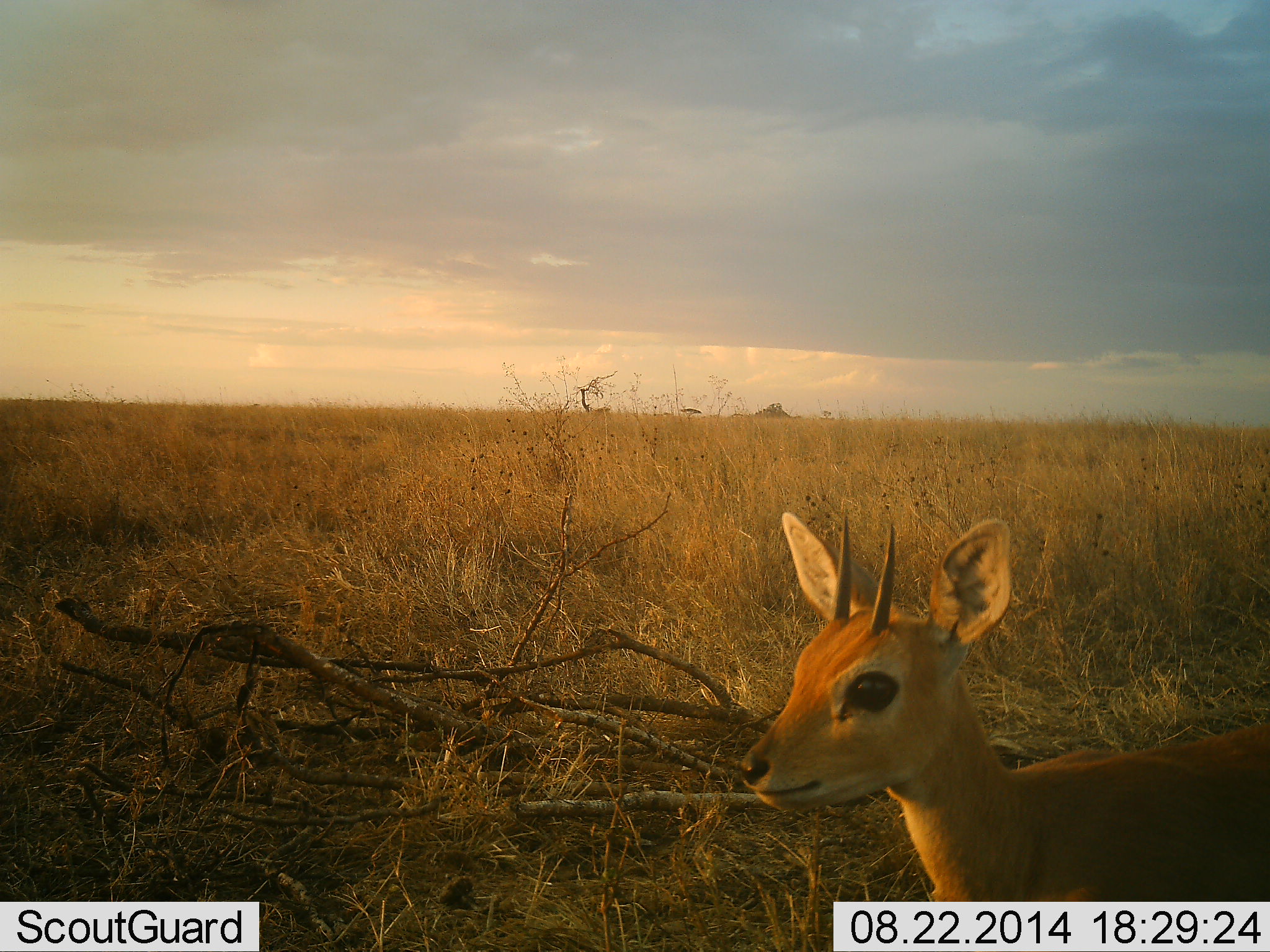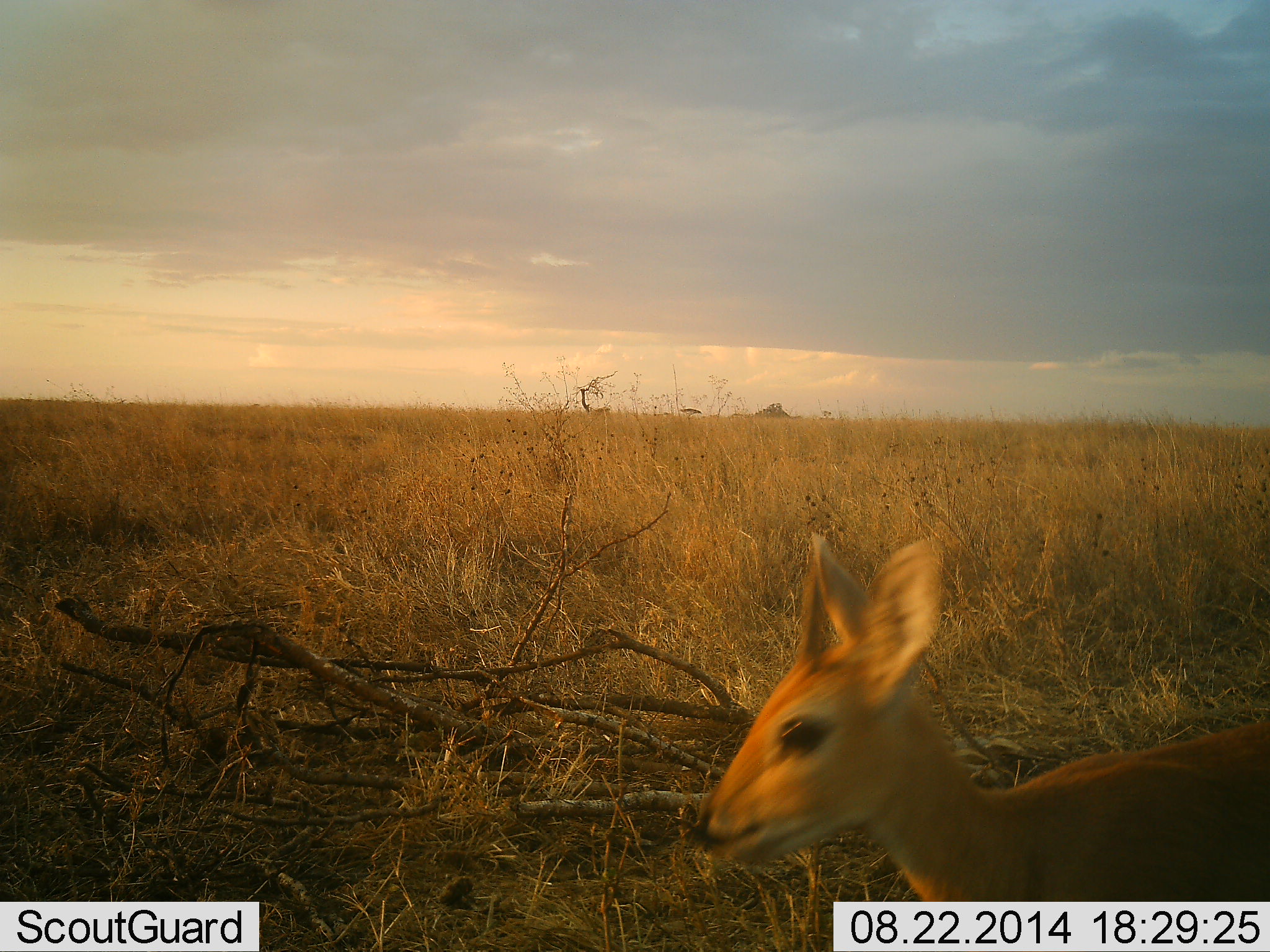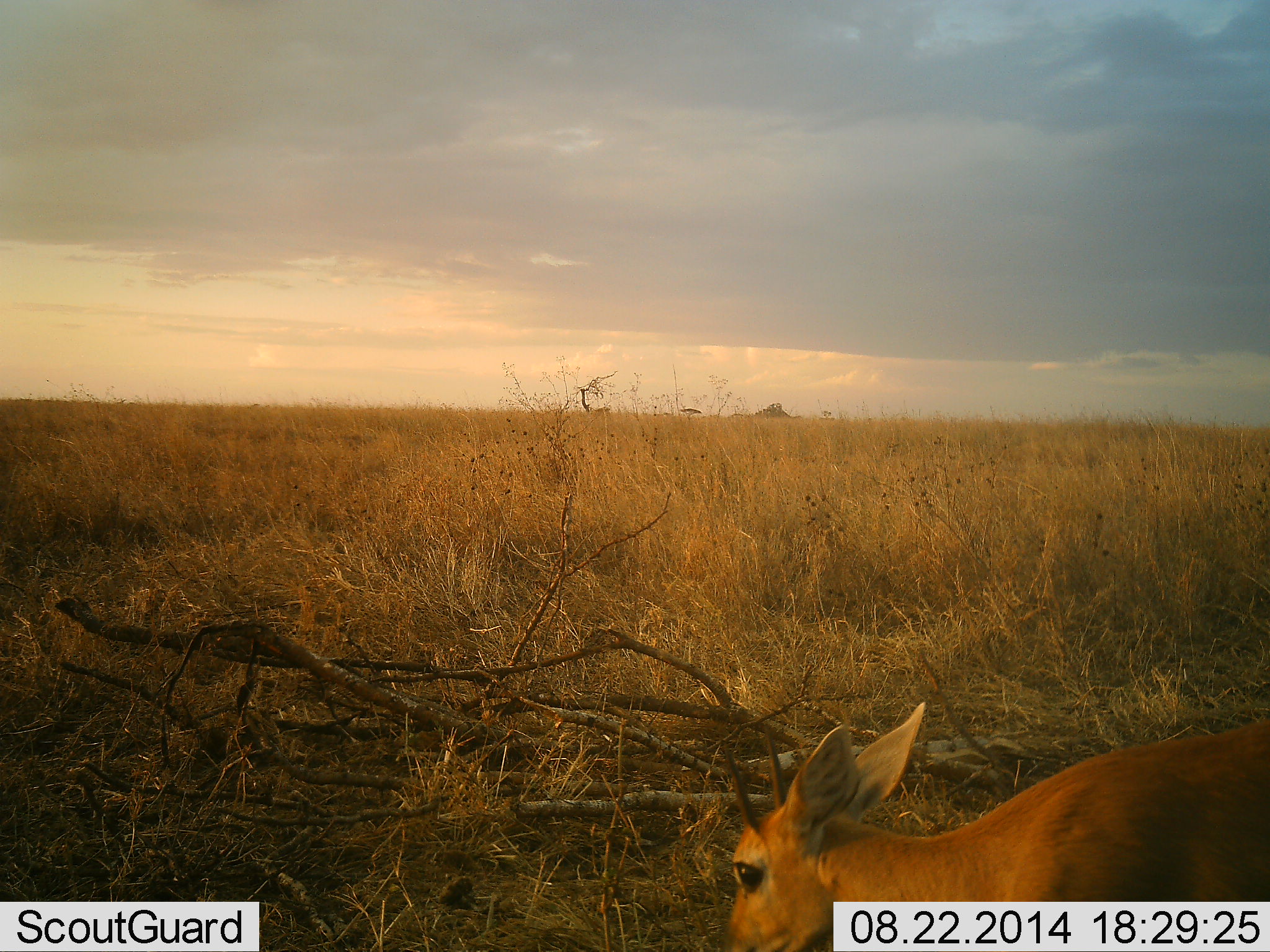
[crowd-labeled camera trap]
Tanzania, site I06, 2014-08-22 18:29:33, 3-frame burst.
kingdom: Animalia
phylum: Chordata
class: Mammalia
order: Artiodactyla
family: Bovidae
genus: Madoqua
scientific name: Madoqua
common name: dikdik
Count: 1.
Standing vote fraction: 30%.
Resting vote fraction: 0%.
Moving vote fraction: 70%.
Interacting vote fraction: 0%.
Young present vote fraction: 0%.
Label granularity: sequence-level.